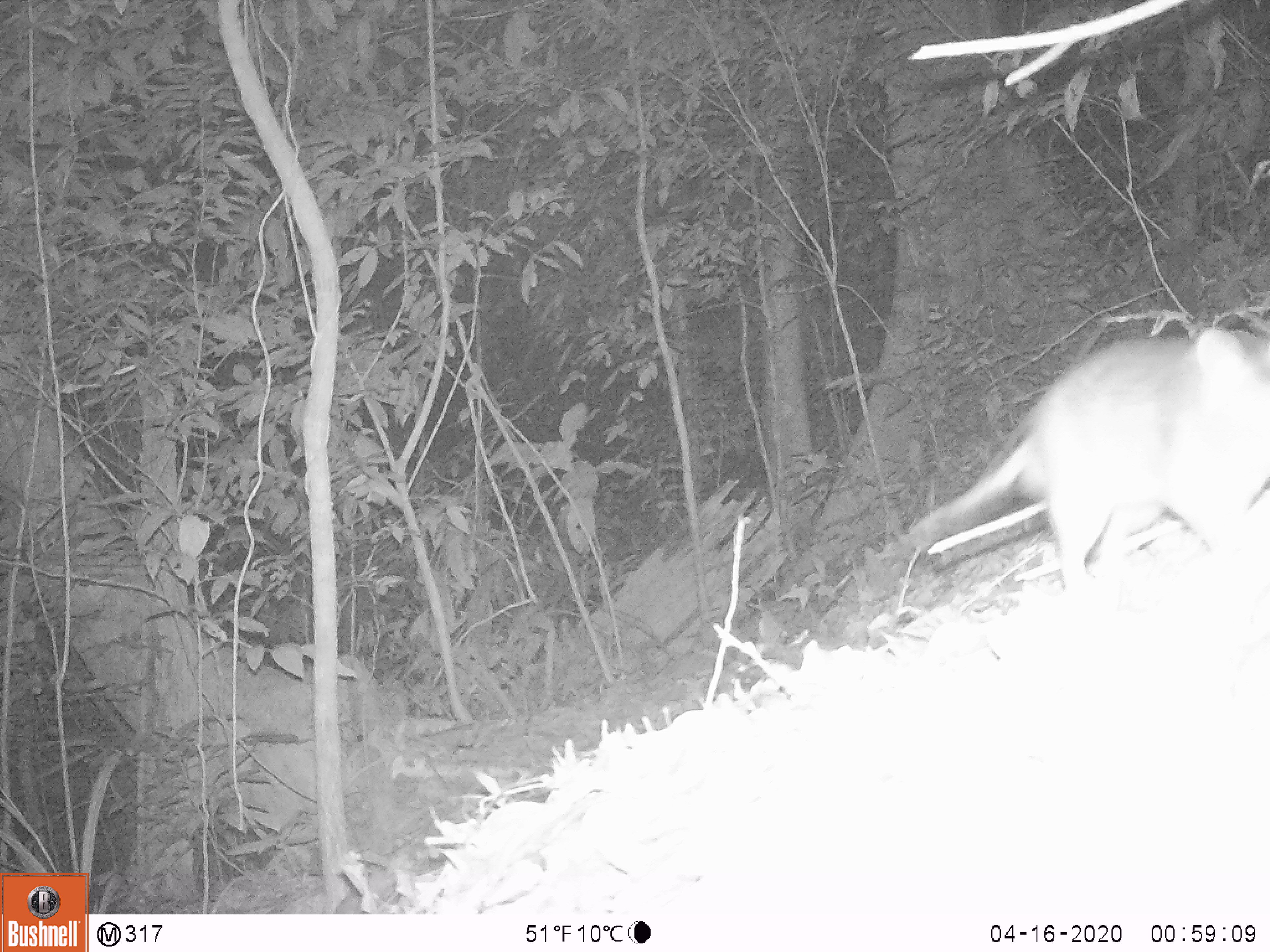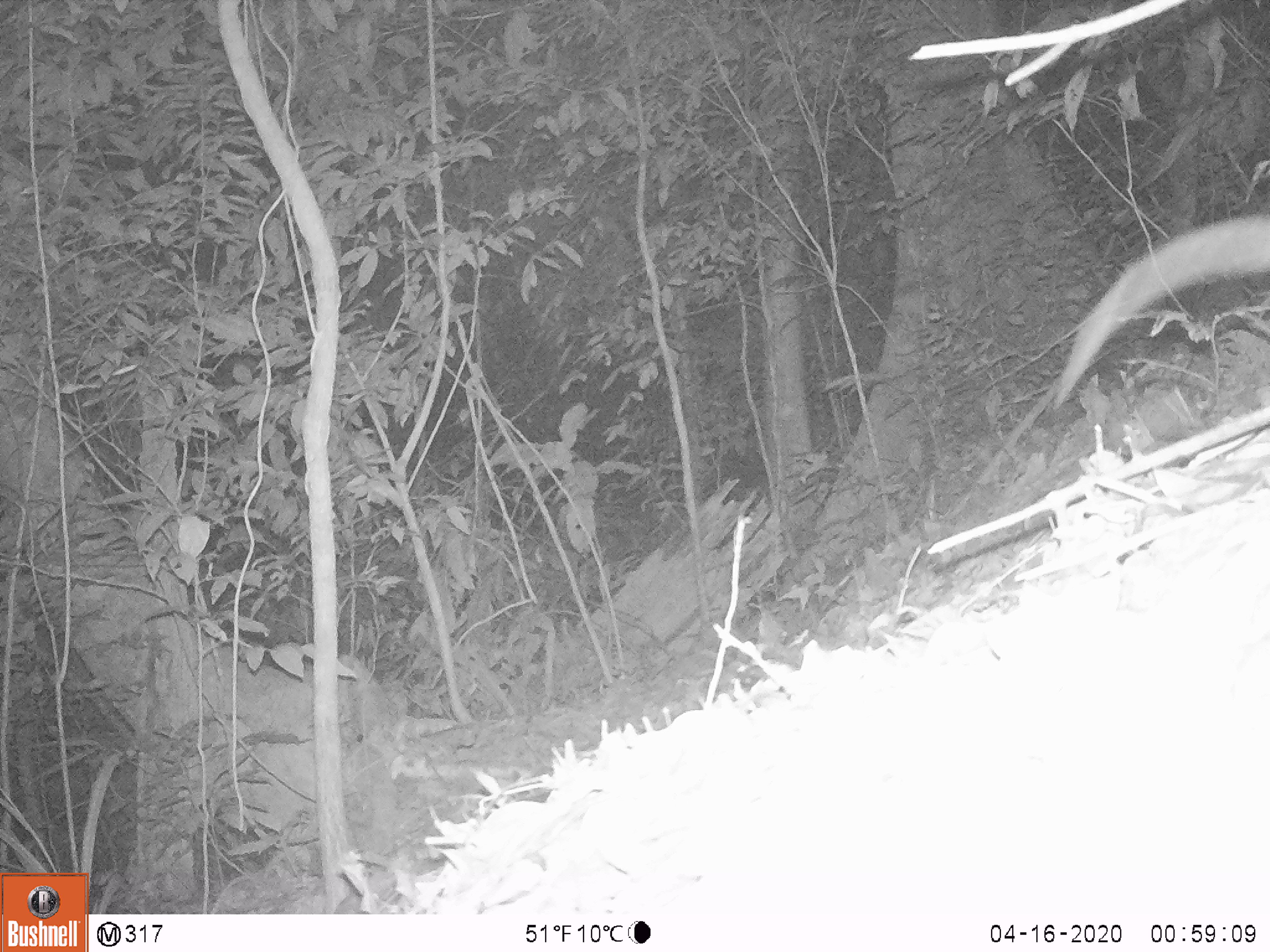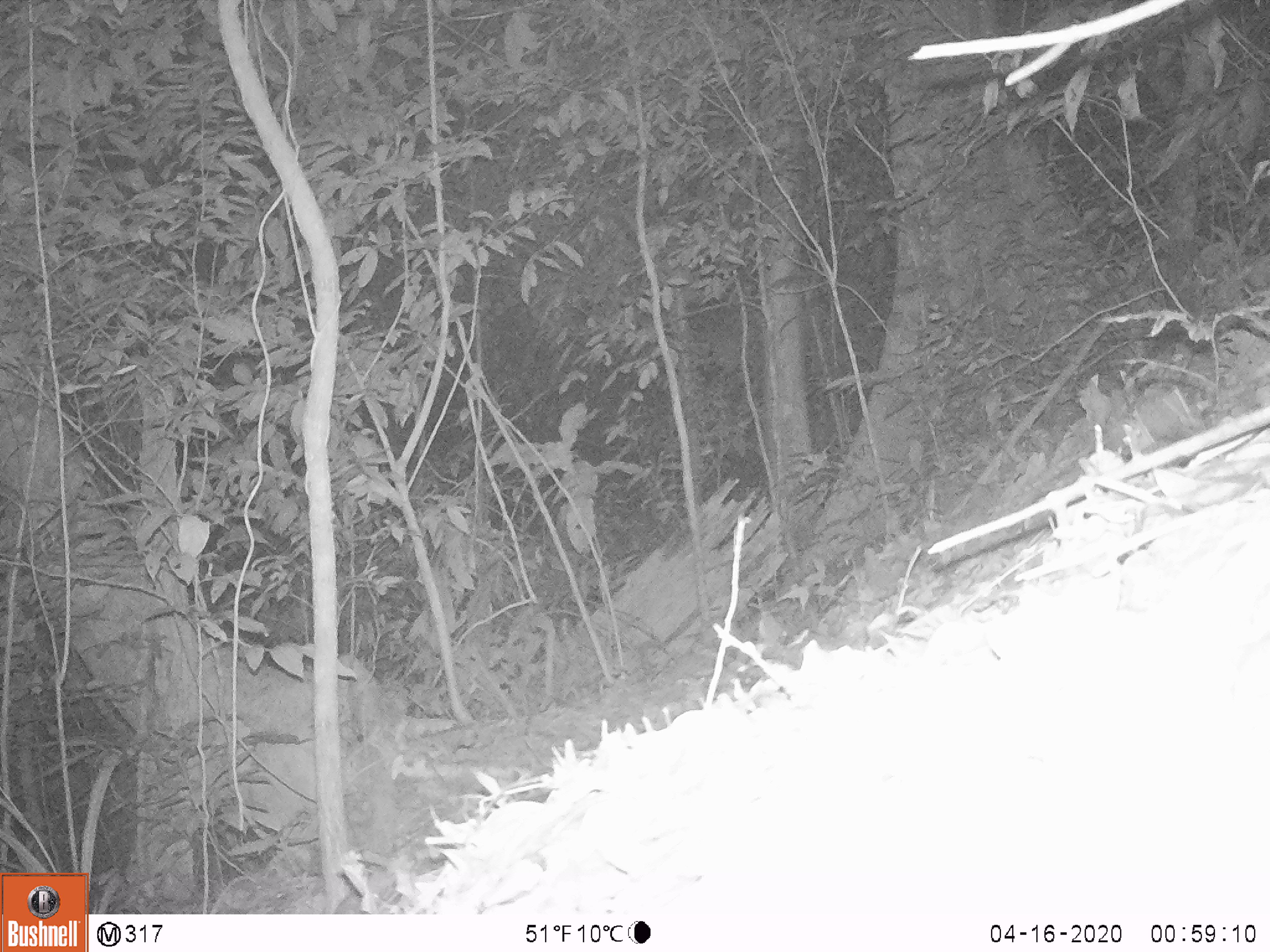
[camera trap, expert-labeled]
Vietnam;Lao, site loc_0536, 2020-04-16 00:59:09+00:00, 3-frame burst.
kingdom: Animalia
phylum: Chordata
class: Mammalia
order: Rodentia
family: Muridae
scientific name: Muridae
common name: old-world mice and rats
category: unidentified murid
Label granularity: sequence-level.